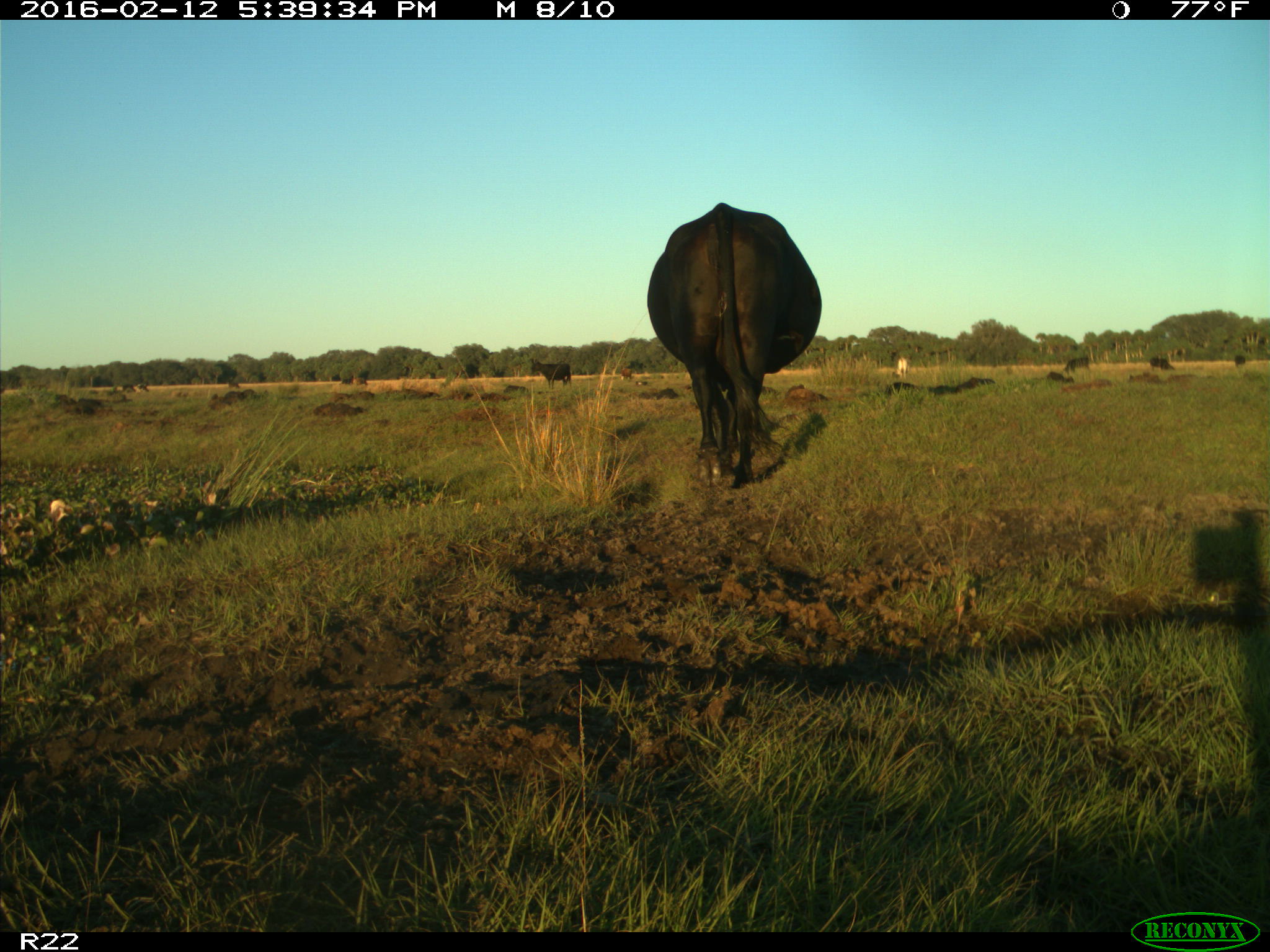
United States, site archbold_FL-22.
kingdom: Animalia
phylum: Chordata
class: Mammalia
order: Artiodactyla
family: Bovidae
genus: Bos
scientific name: Bos taurus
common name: domestic cow